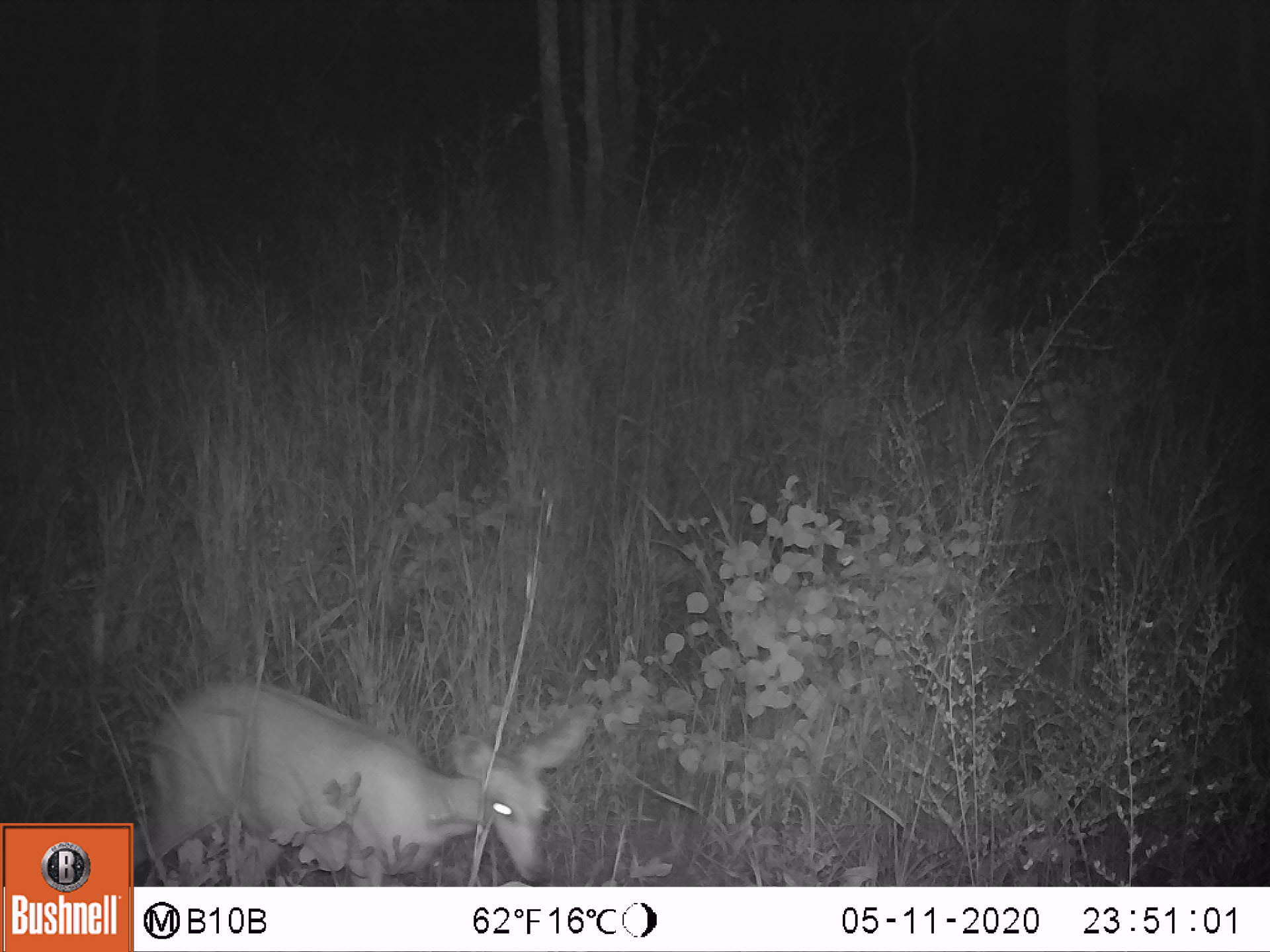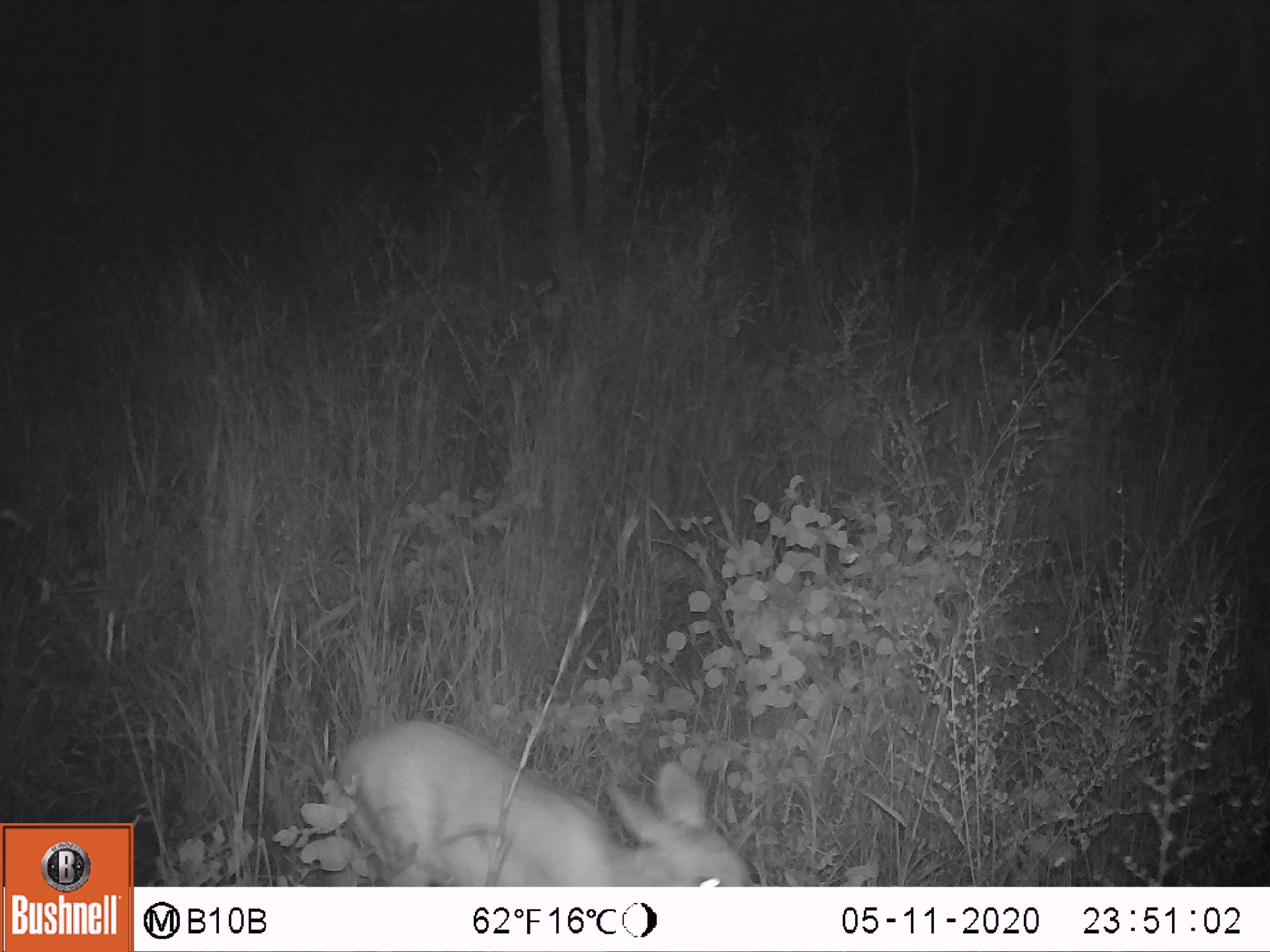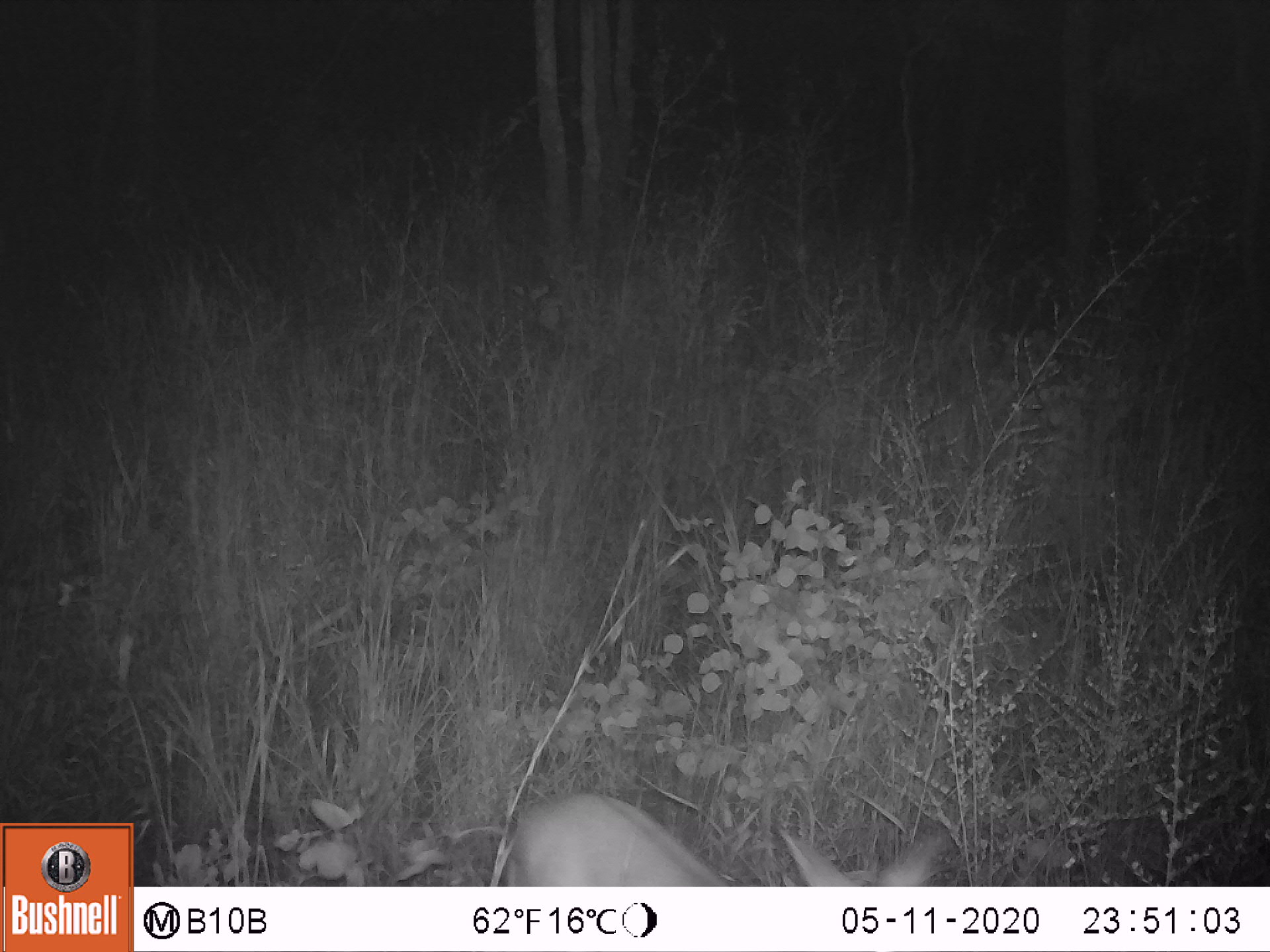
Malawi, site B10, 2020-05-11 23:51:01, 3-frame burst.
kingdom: Animalia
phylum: Chordata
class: Mammalia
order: Artiodactyla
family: Bovidae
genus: Redunca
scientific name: Redunca arundinum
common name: southern reedbuck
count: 1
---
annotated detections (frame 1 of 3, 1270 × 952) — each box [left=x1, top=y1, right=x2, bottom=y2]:
southern reedbuck: [left=133, top=676, right=593, bottom=880]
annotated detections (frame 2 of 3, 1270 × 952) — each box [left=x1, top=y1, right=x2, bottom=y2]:
southern reedbuck: [left=298, top=708, right=771, bottom=883]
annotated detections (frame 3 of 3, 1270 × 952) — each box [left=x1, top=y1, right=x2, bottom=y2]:
southern reedbuck: [left=507, top=772, right=976, bottom=882]